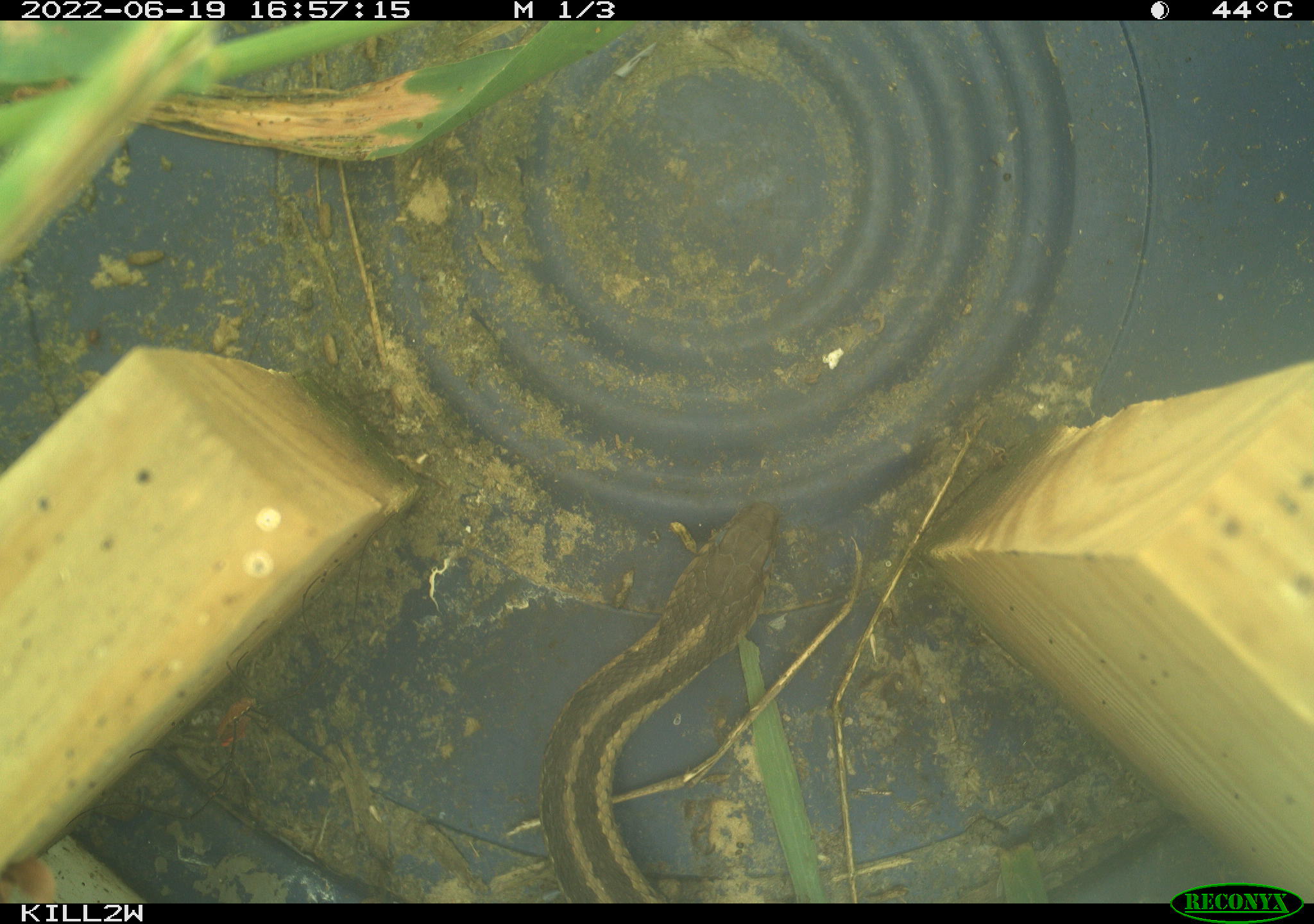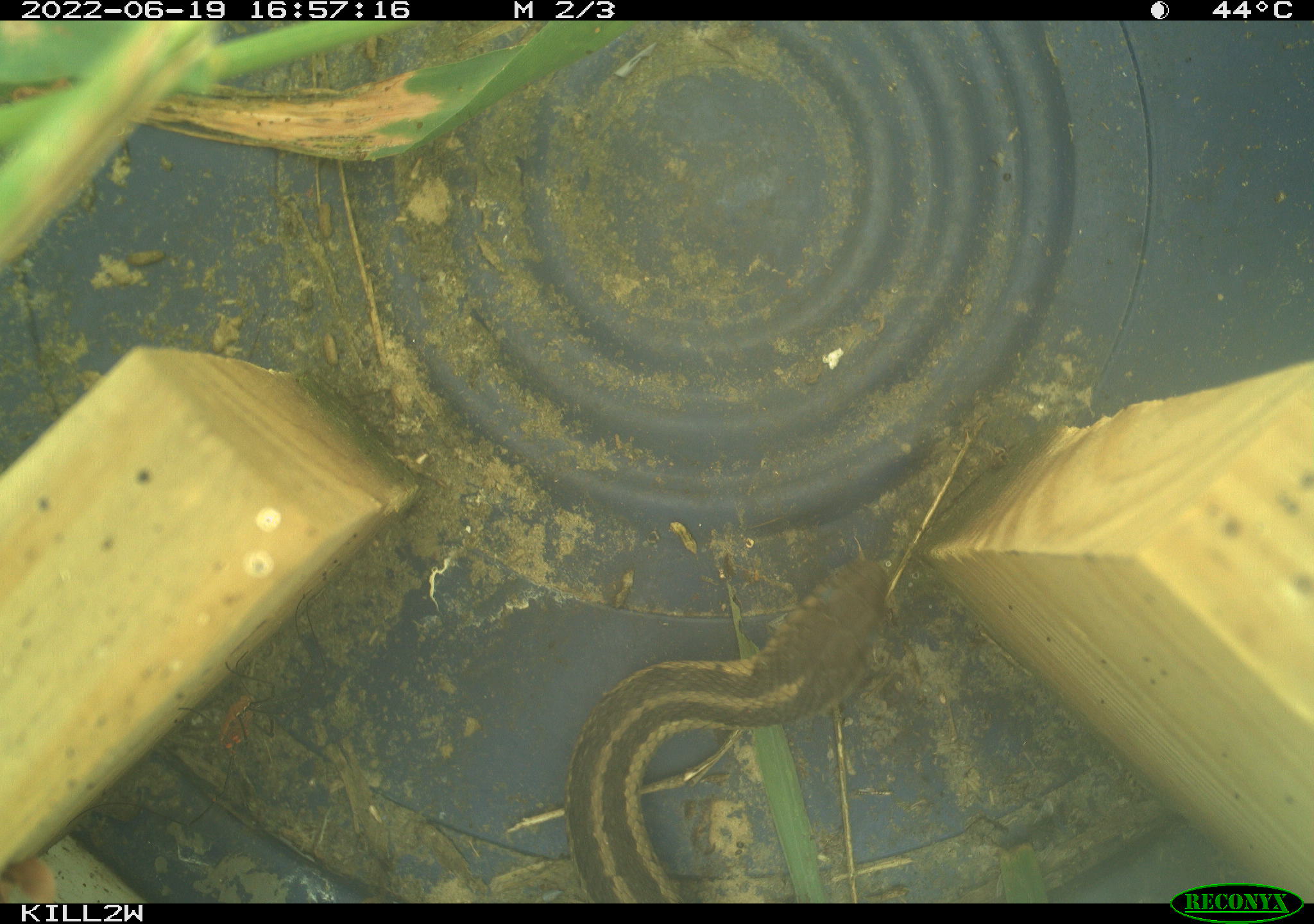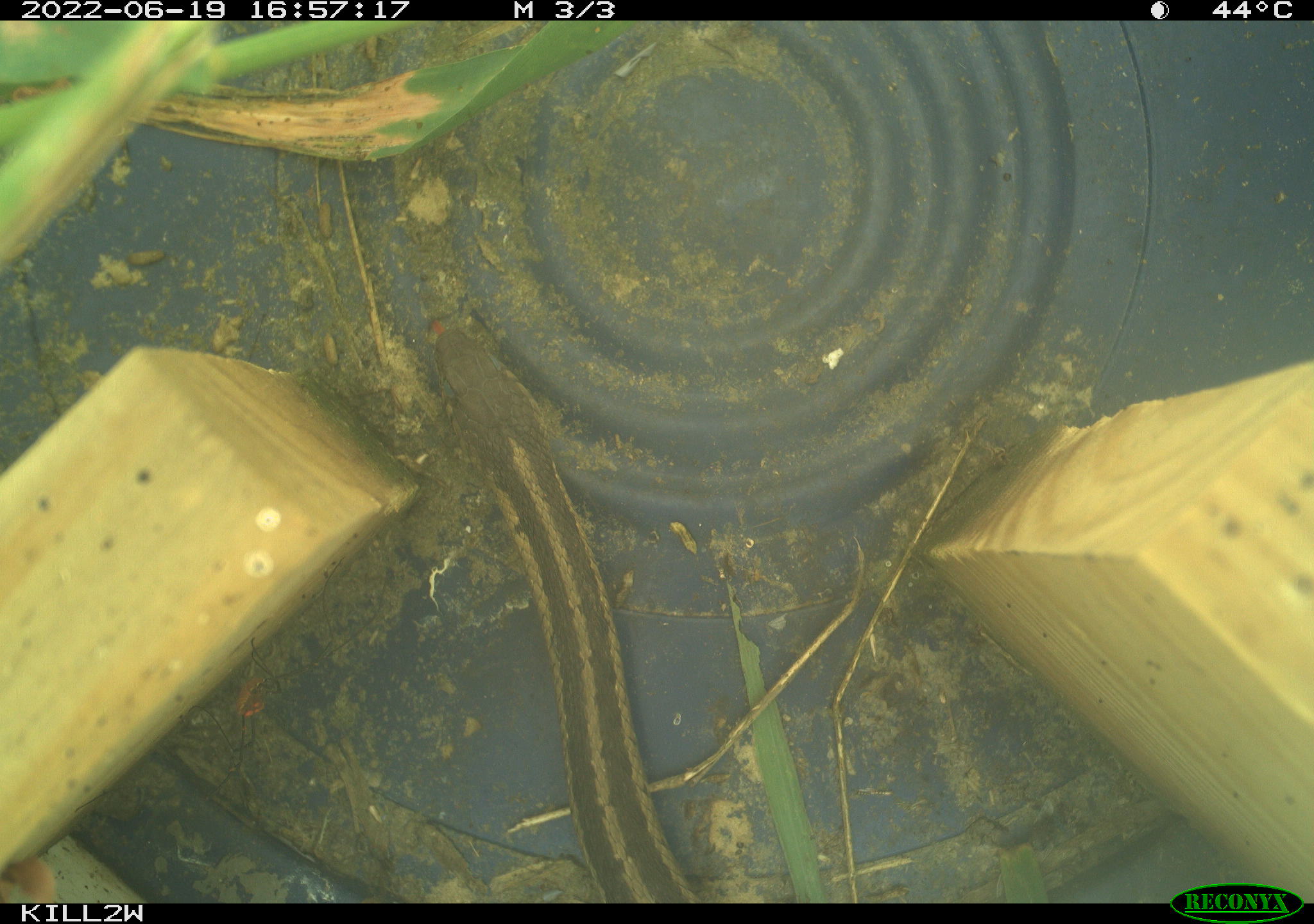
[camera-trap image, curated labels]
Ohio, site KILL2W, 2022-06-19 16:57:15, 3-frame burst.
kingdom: Animalia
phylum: Chordata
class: Reptilia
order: Squamata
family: Colubridae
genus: Thamnophis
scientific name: Thamnophis sirtalis sirtalis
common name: eastern gartersnake